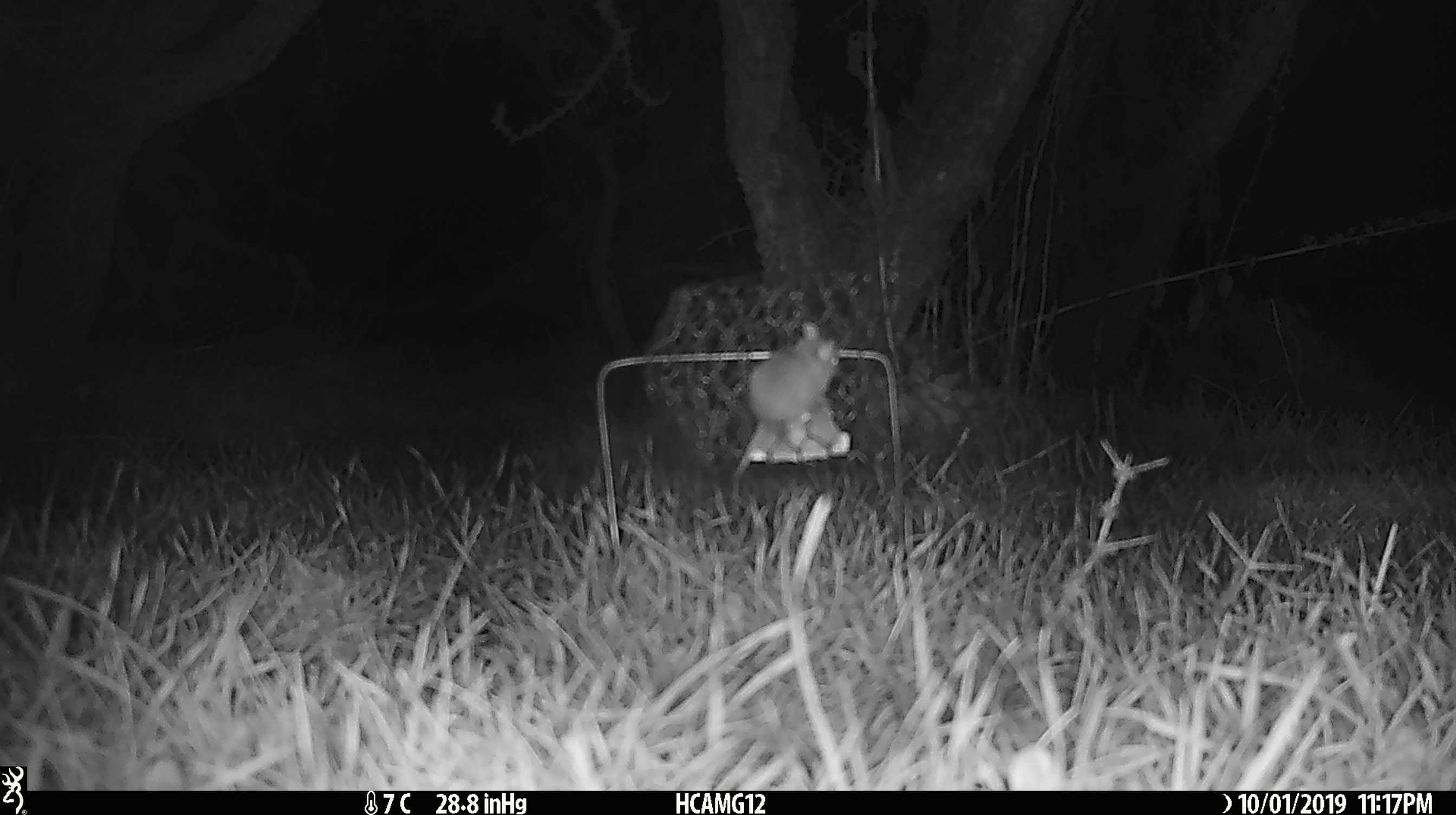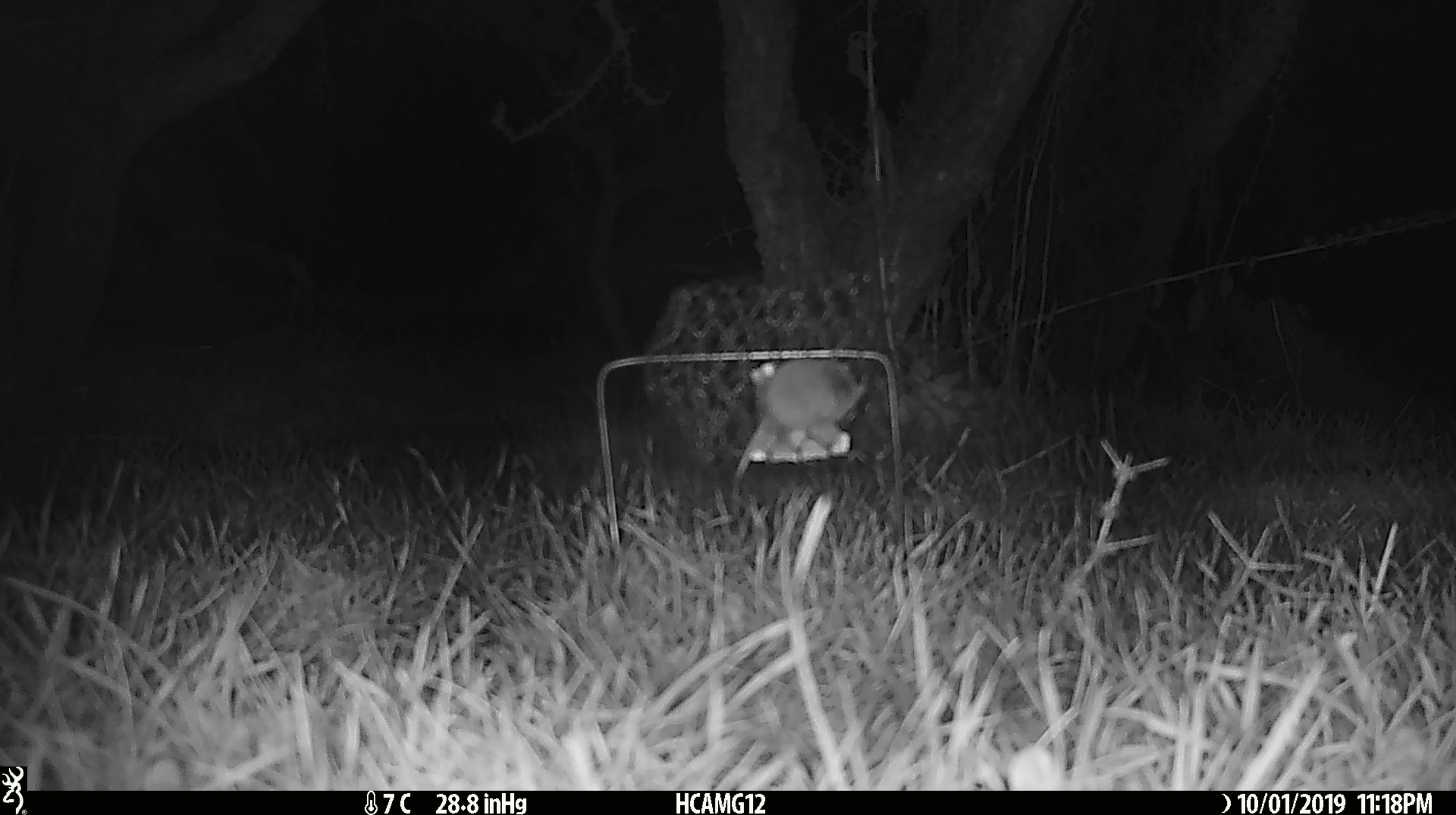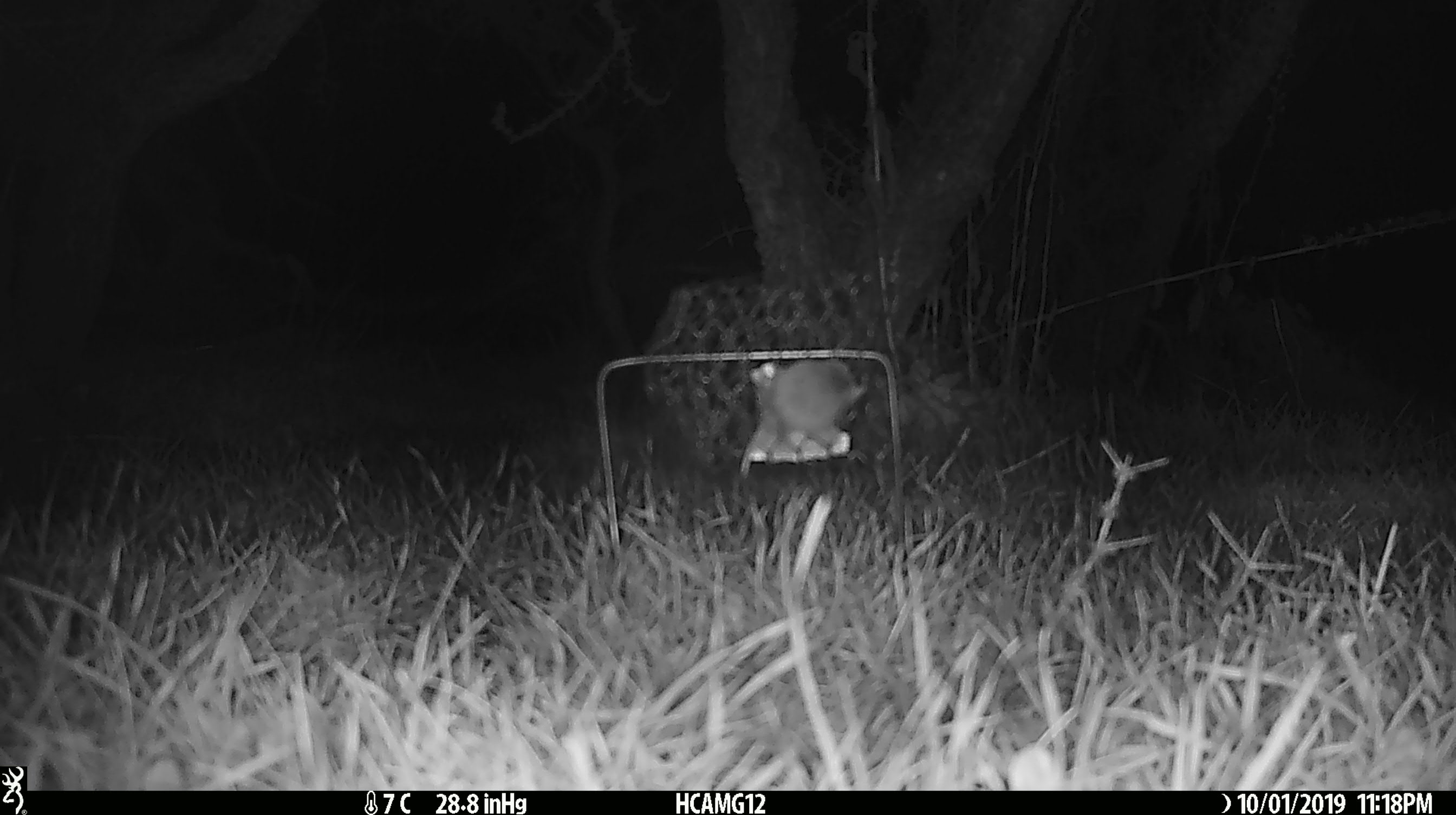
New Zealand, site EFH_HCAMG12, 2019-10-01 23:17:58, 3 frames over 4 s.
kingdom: Animalia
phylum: Chordata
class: Mammalia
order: Rodentia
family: Muridae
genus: Mus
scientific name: Mus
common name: mouse